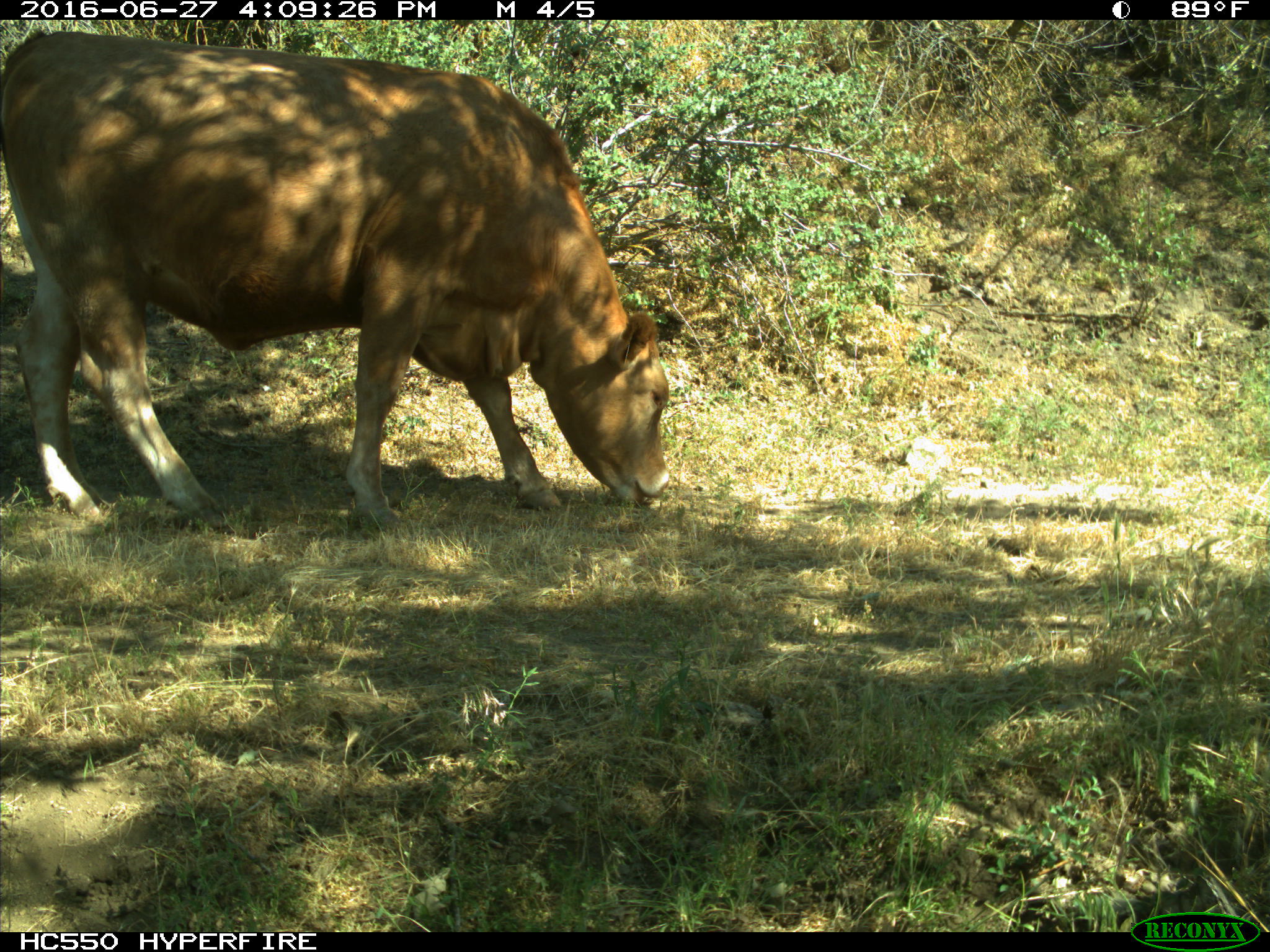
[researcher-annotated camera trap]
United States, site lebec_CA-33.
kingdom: Animalia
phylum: Chordata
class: Mammalia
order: Artiodactyla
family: Bovidae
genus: Bos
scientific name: Bos taurus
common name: domestic cow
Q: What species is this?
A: Bos taurus (domestic cow).